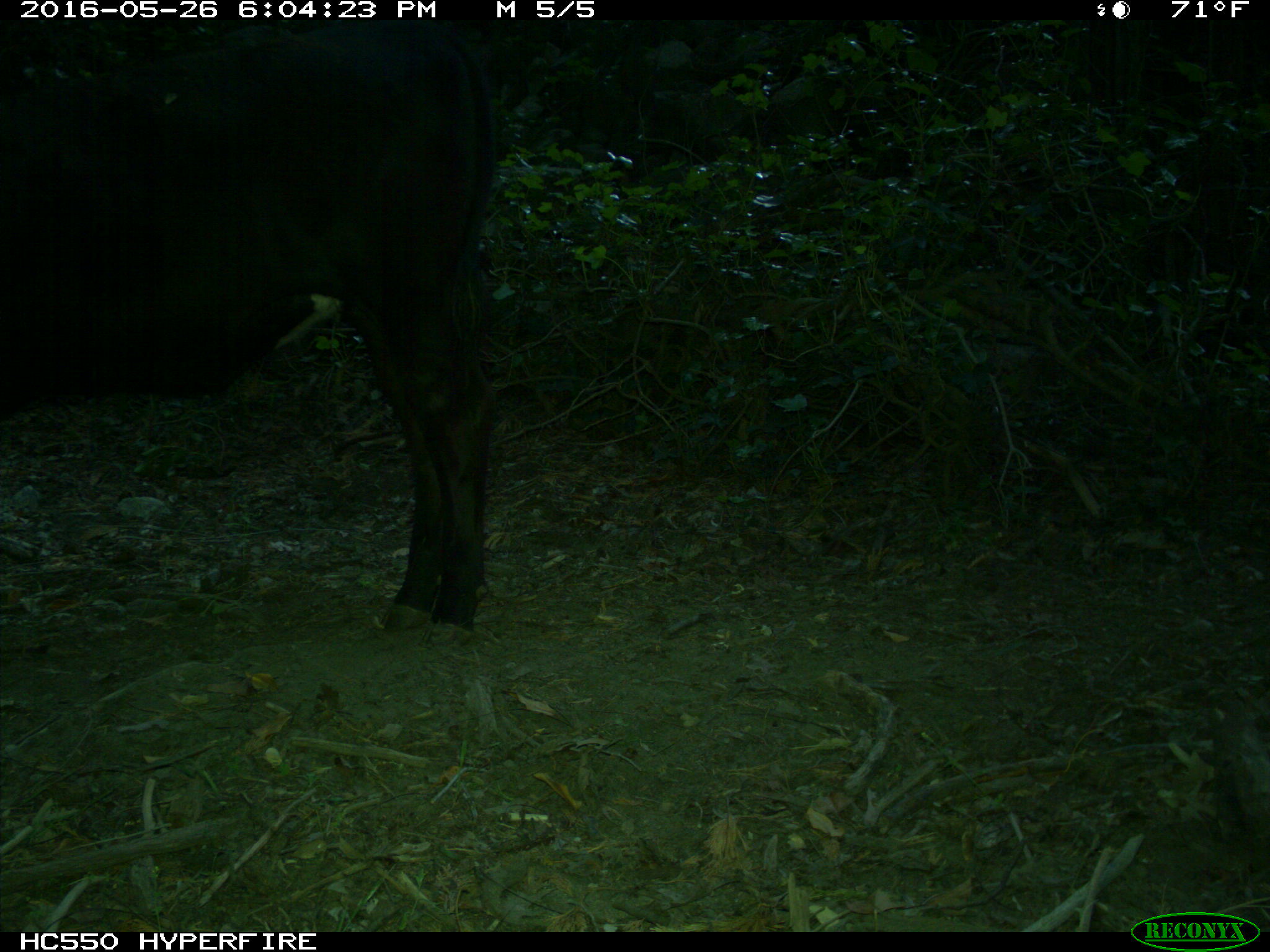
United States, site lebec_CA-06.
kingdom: Animalia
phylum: Chordata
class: Mammalia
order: Artiodactyla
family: Bovidae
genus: Bos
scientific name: Bos taurus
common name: domestic cow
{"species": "Bos taurus (domestic cow)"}